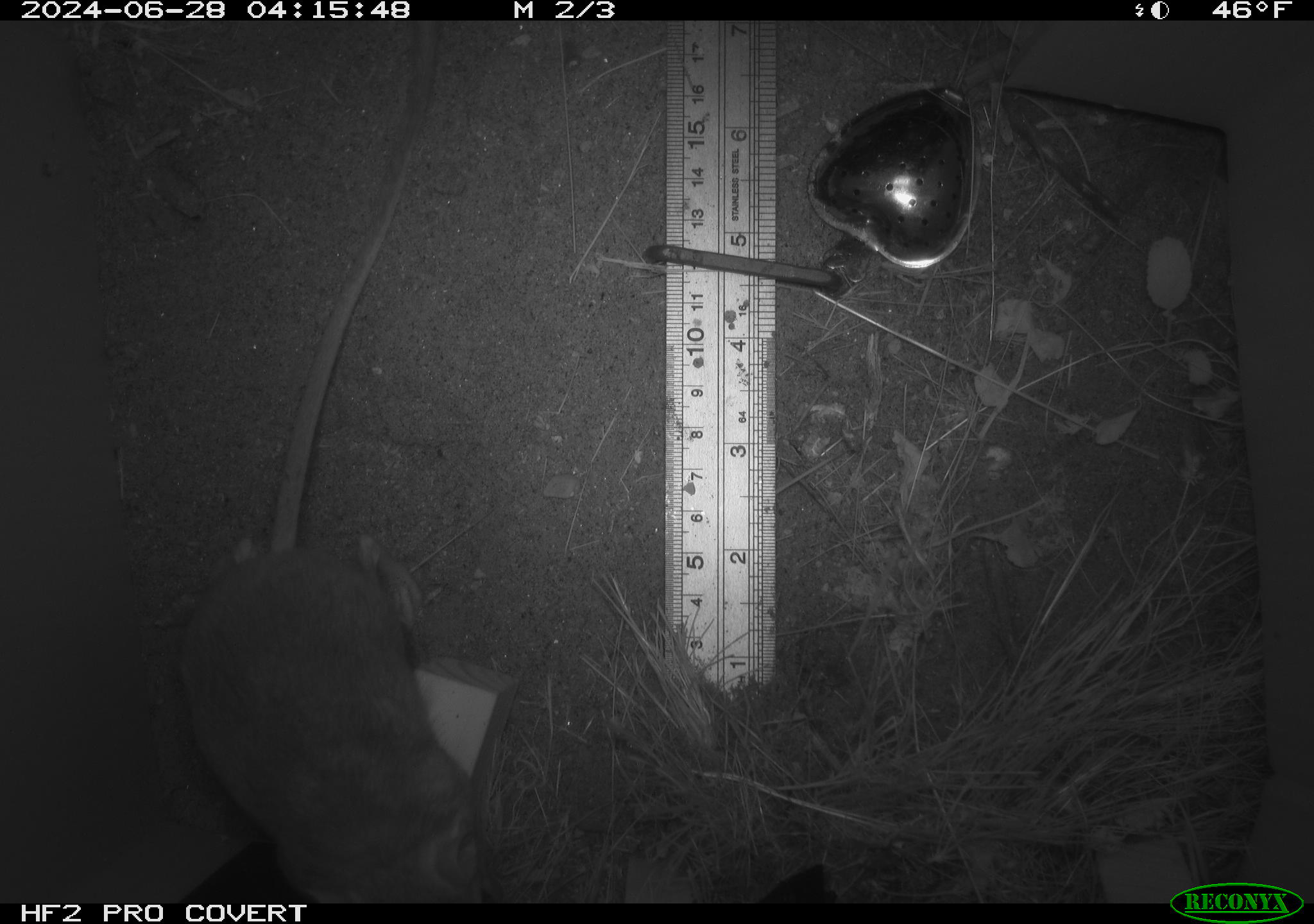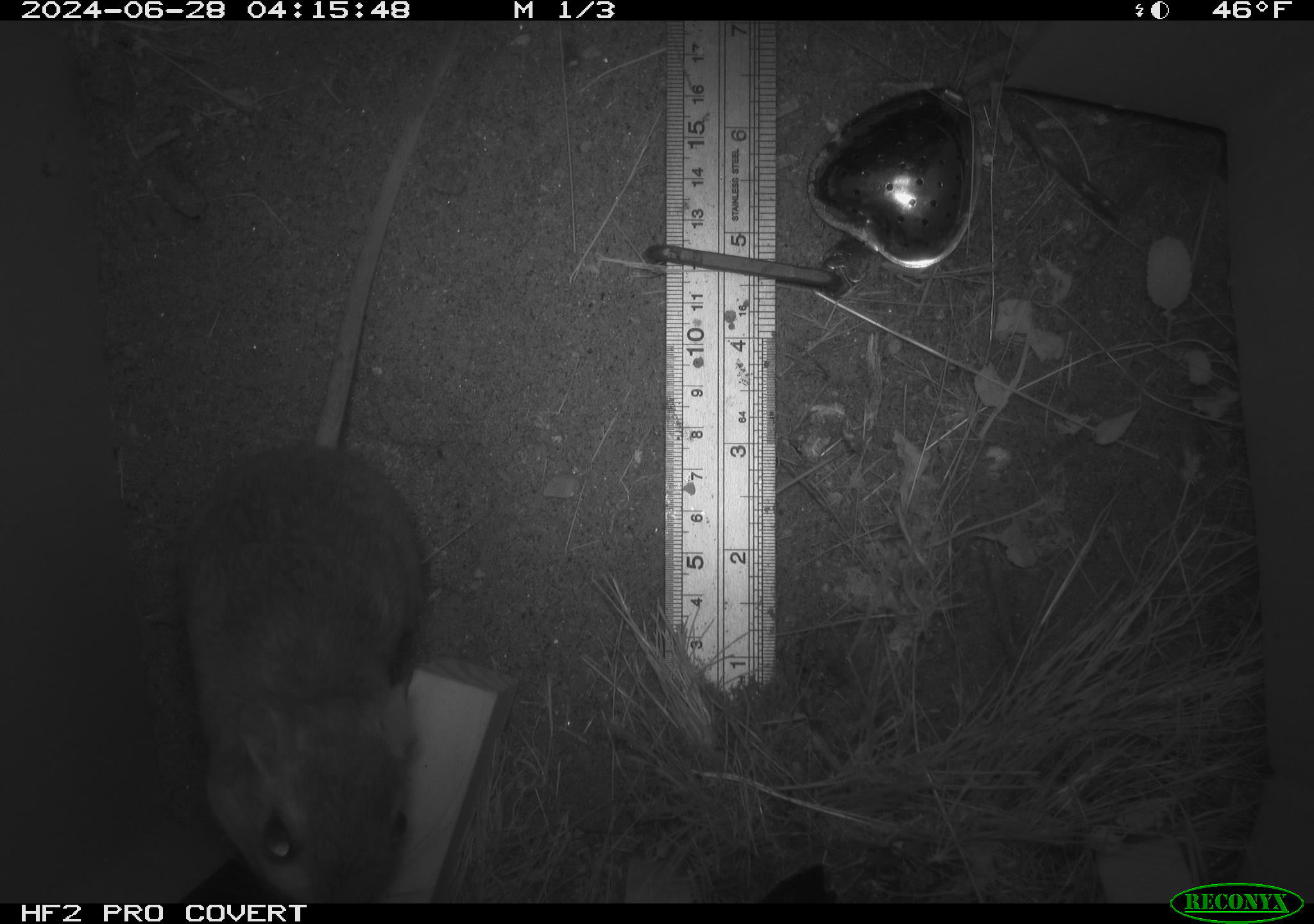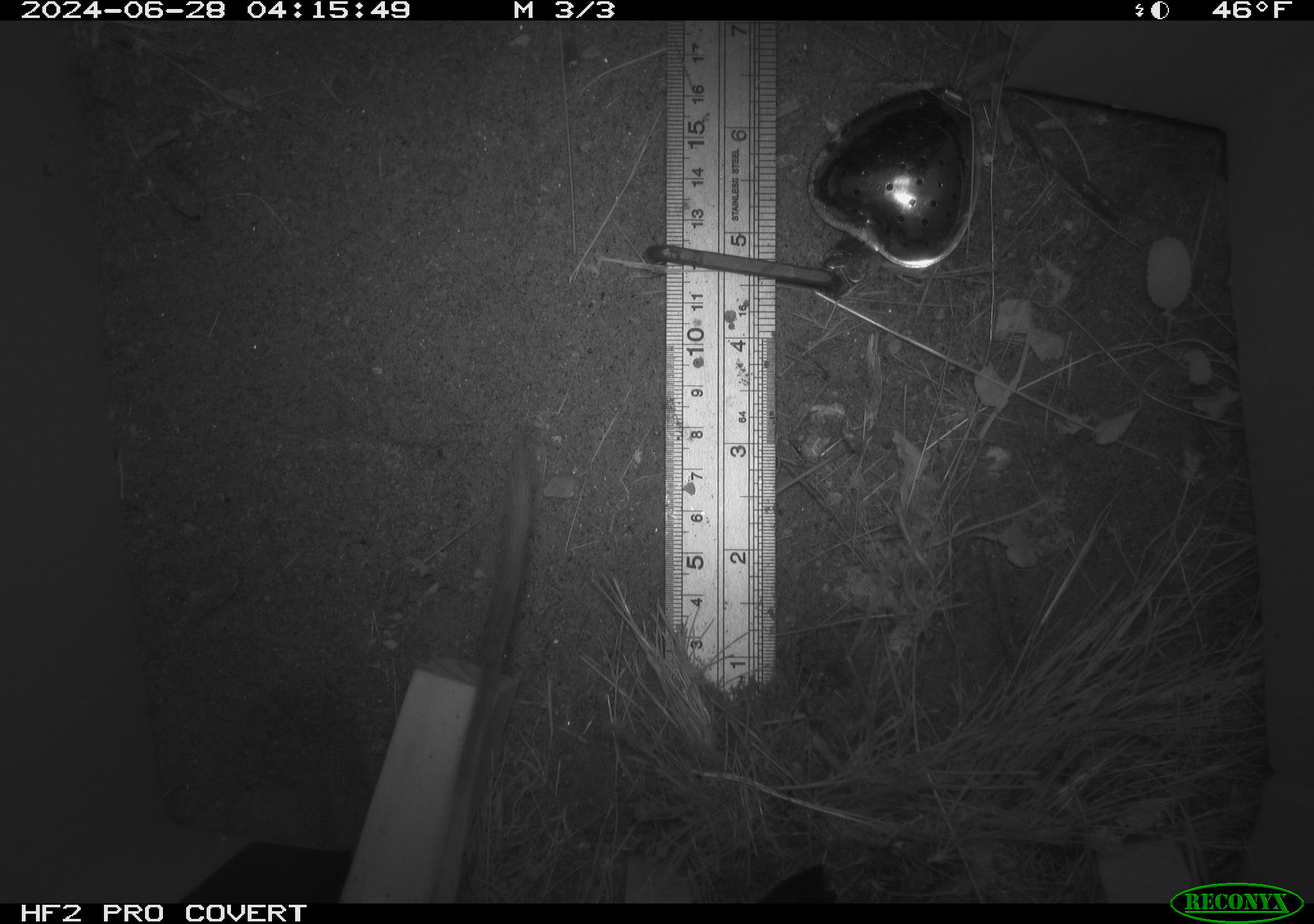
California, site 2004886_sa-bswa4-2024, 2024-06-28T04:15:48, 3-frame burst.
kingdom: Animalia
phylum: Chordata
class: Mammalia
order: Rodentia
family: Heteromyidae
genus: Dipodomys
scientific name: Dipodomys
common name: kangaroo rats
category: dipodomys species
Dipodomys species (kangaroo rats) (Dipodomys).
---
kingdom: Animalia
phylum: Chordata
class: Mammalia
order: Rodentia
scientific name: Rodentia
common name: rodent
Rodent (Rodentia).